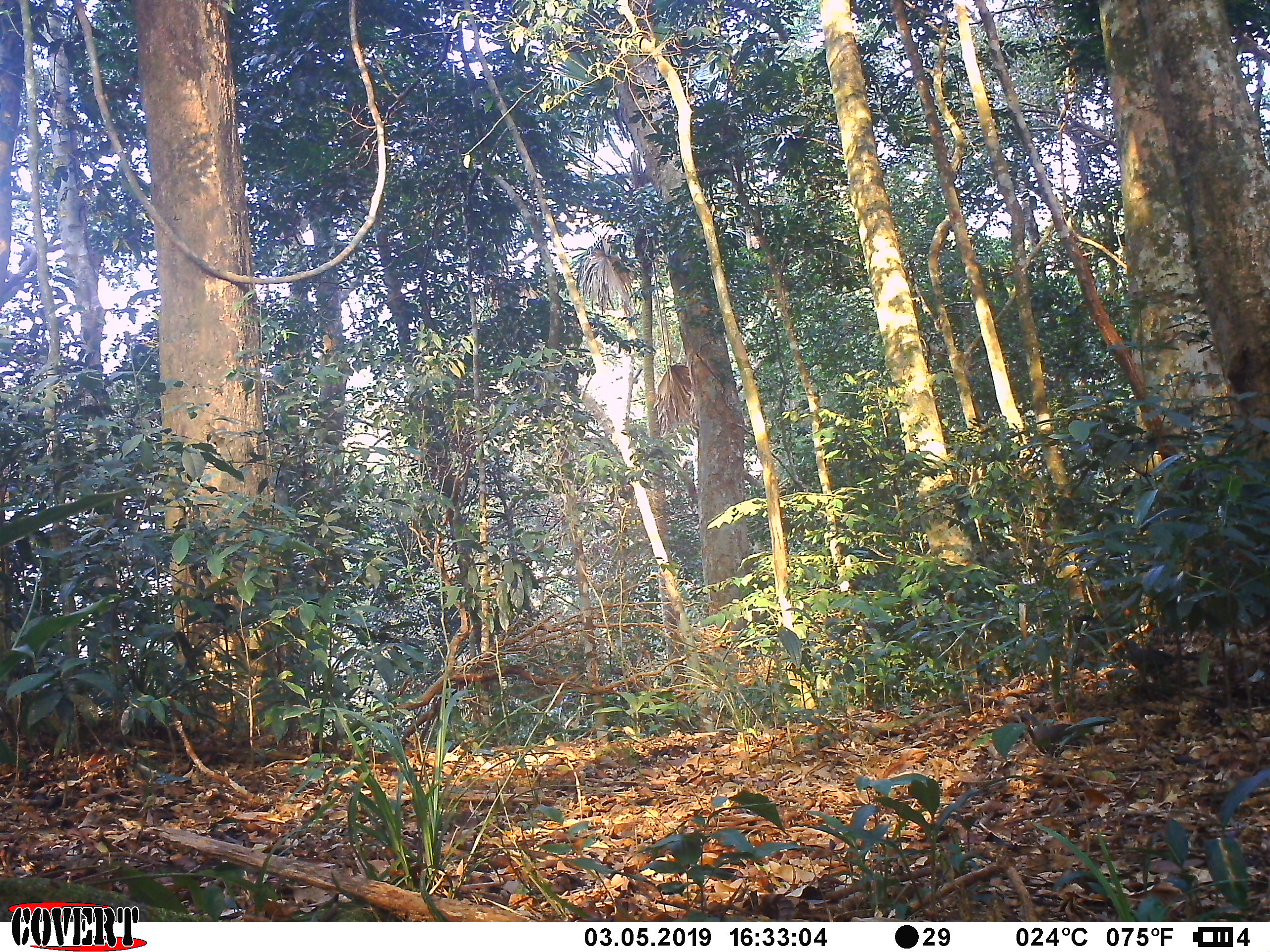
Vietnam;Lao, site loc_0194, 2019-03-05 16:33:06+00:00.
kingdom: Animalia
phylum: Chordata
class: Aves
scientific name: Aves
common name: bird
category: unidentified bird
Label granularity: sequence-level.